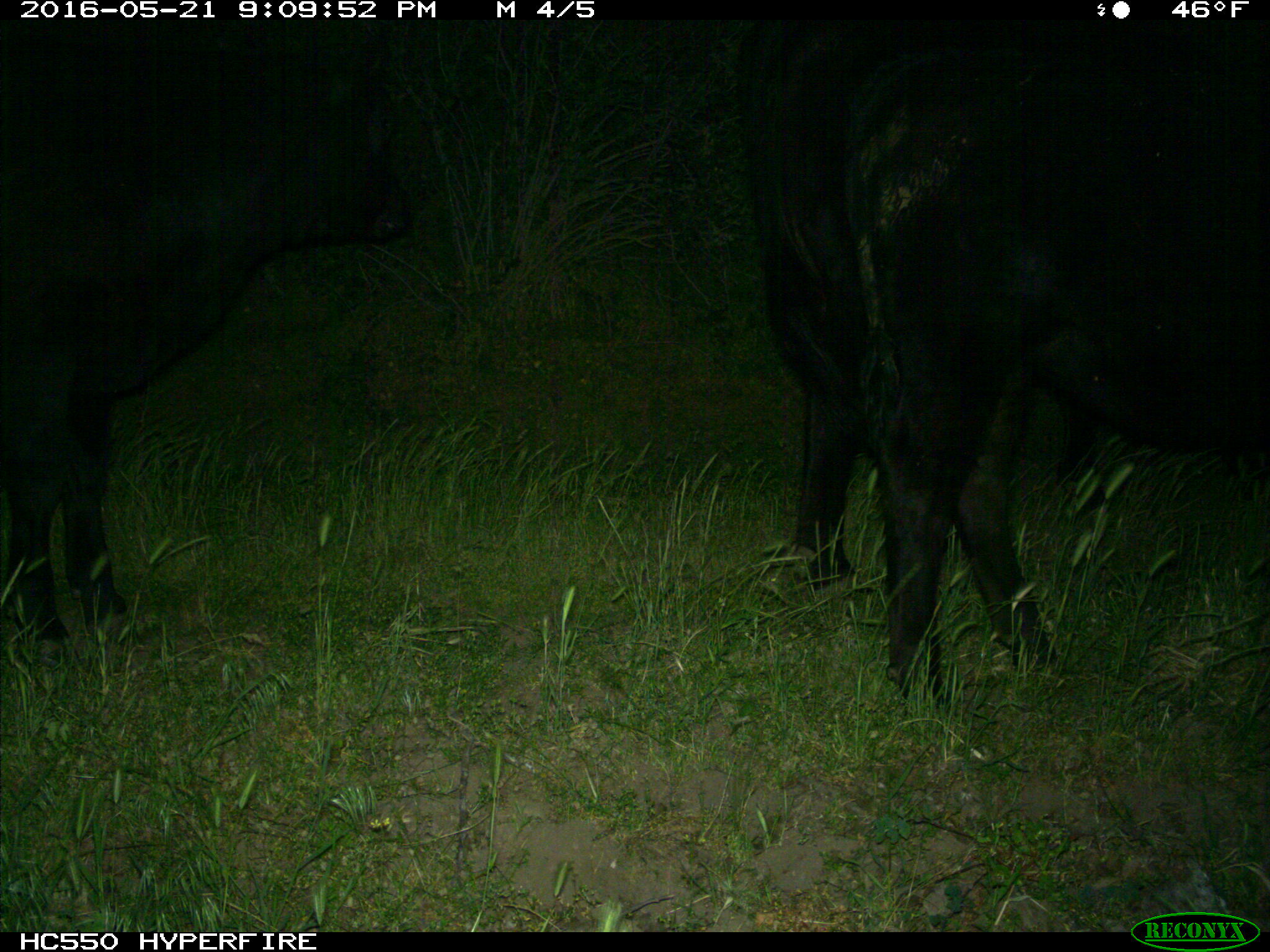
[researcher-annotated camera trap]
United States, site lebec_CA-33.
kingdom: Animalia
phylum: Chordata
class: Mammalia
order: Artiodactyla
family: Bovidae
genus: Bos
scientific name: Bos taurus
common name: domestic cow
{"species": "Bos taurus (domestic cow)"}